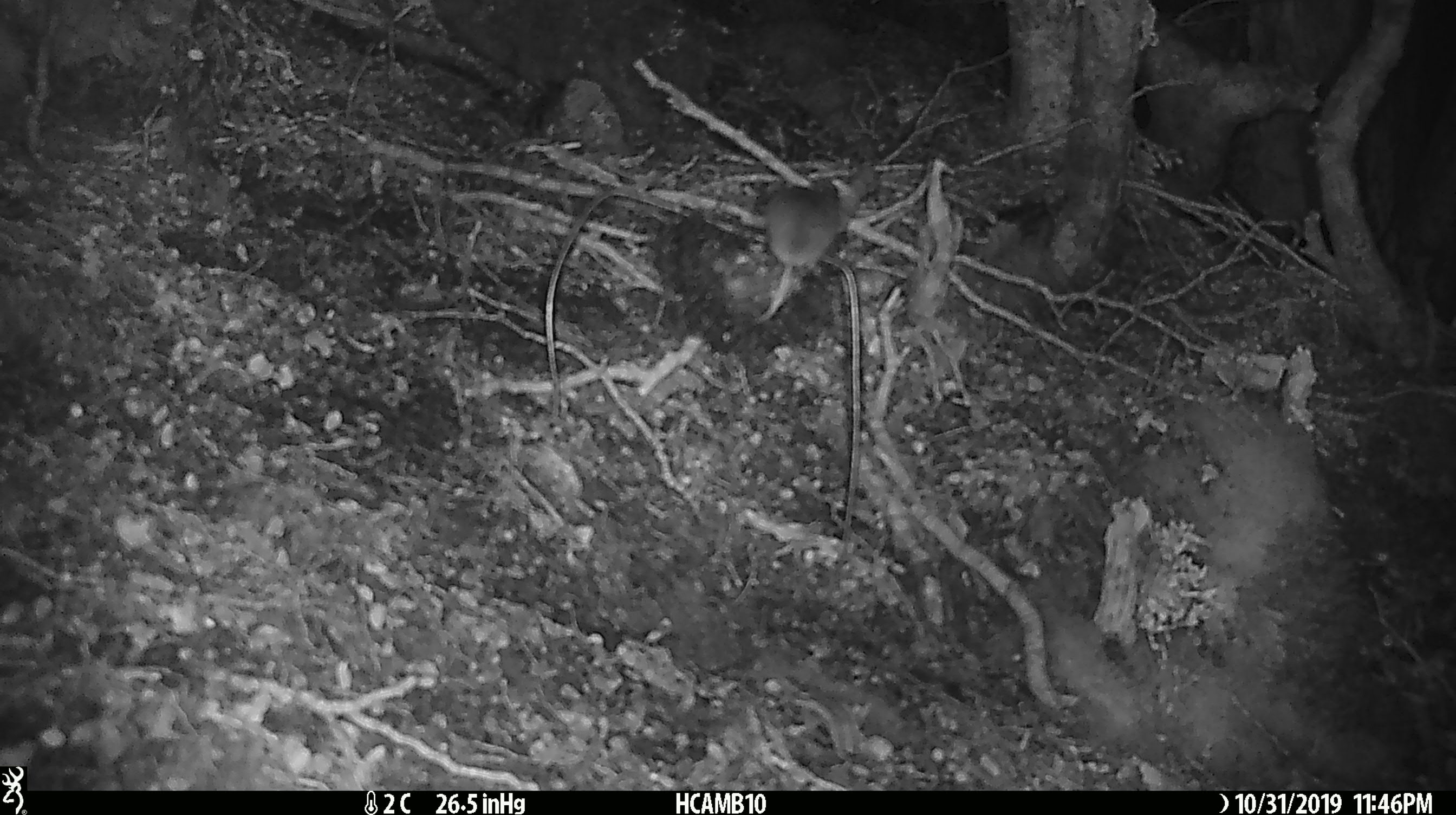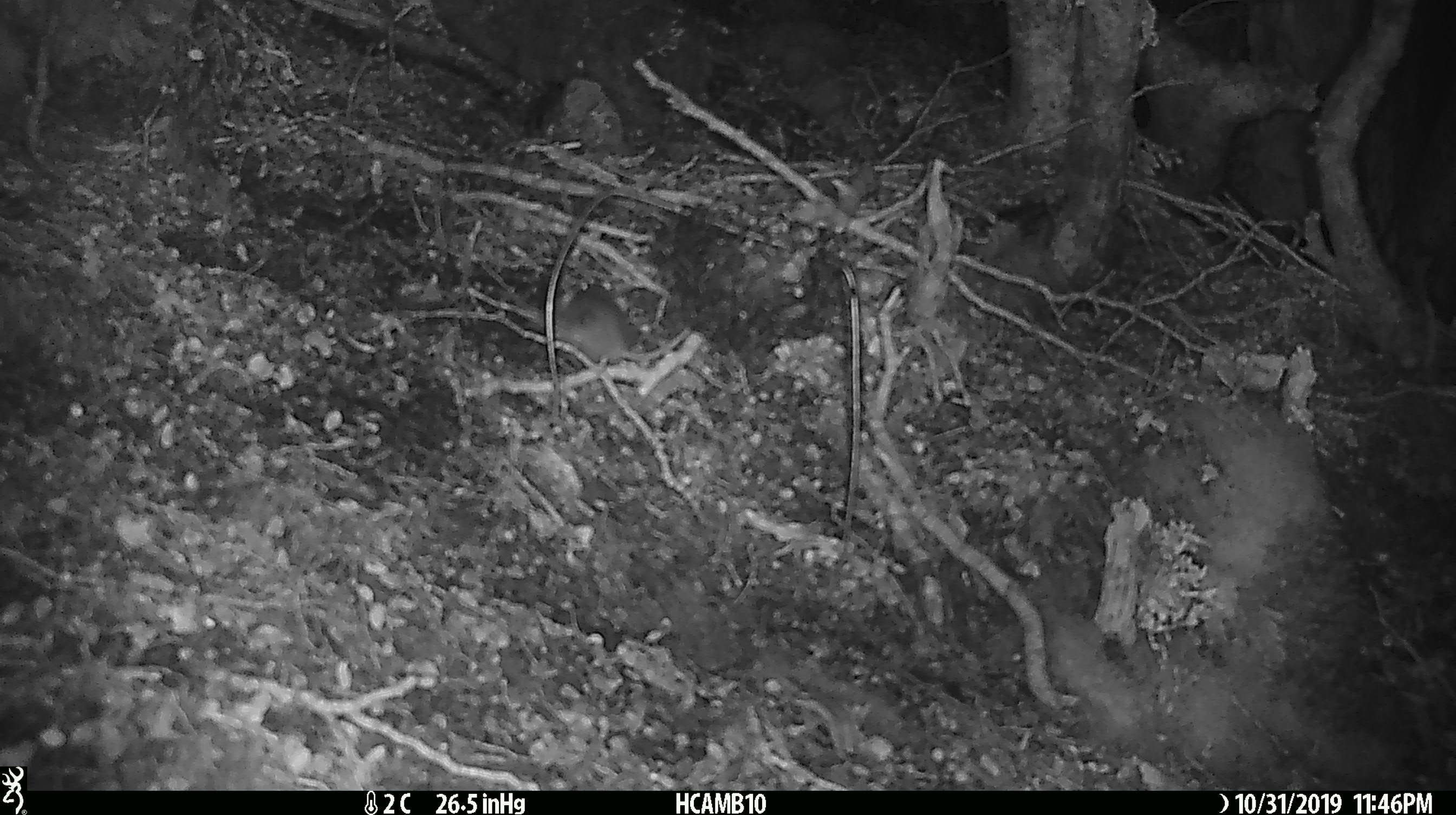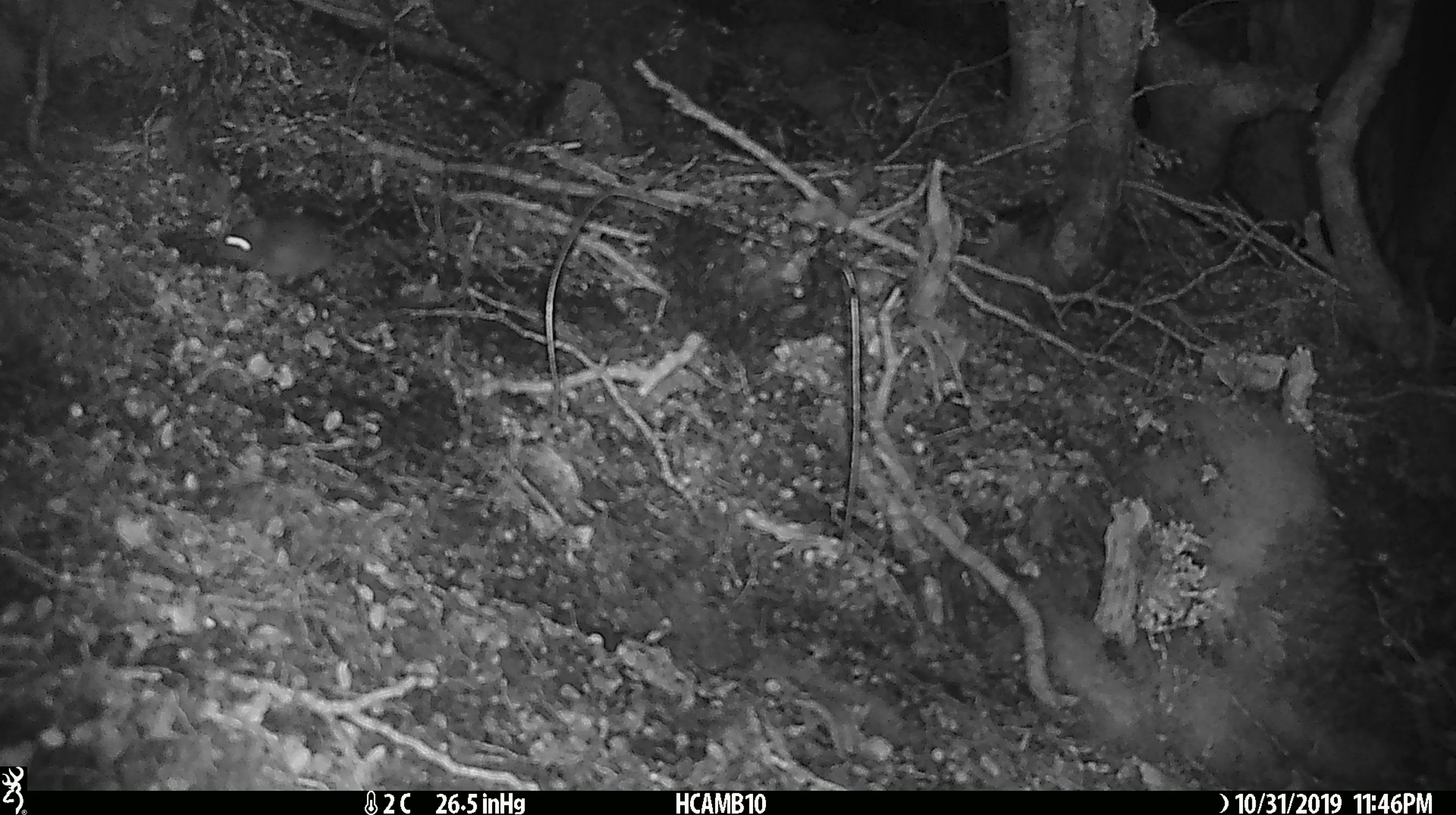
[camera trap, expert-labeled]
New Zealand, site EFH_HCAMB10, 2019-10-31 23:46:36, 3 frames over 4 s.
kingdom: Animalia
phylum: Chordata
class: Mammalia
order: Rodentia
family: Muridae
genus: Mus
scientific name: Mus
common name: mouse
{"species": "mouse (Mus)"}